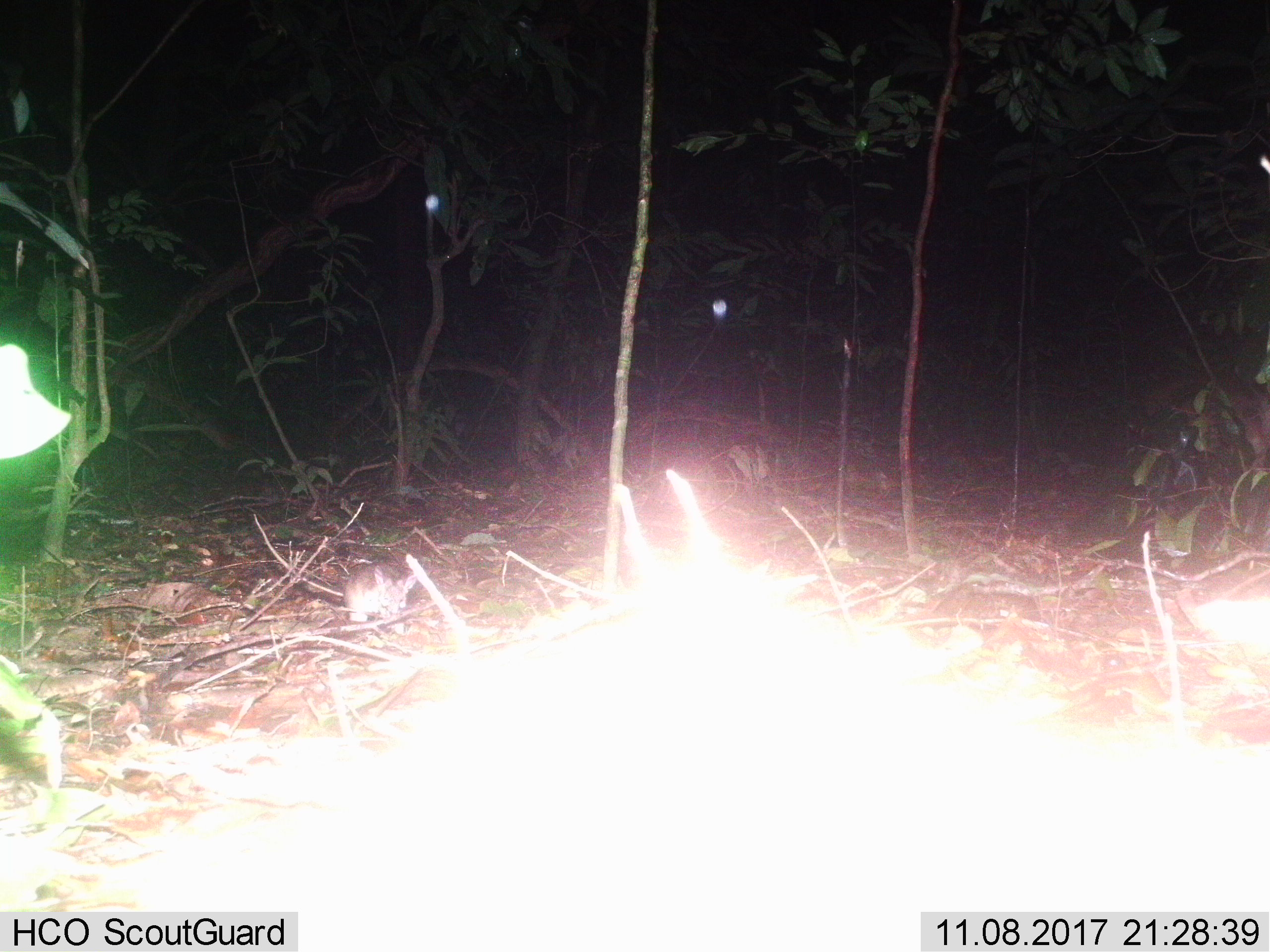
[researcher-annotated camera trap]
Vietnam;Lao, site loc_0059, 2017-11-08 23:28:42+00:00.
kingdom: Animalia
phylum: Chordata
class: Mammalia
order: Rodentia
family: Muridae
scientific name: Muridae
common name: old-world mice and rats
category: unidentified murid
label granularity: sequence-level